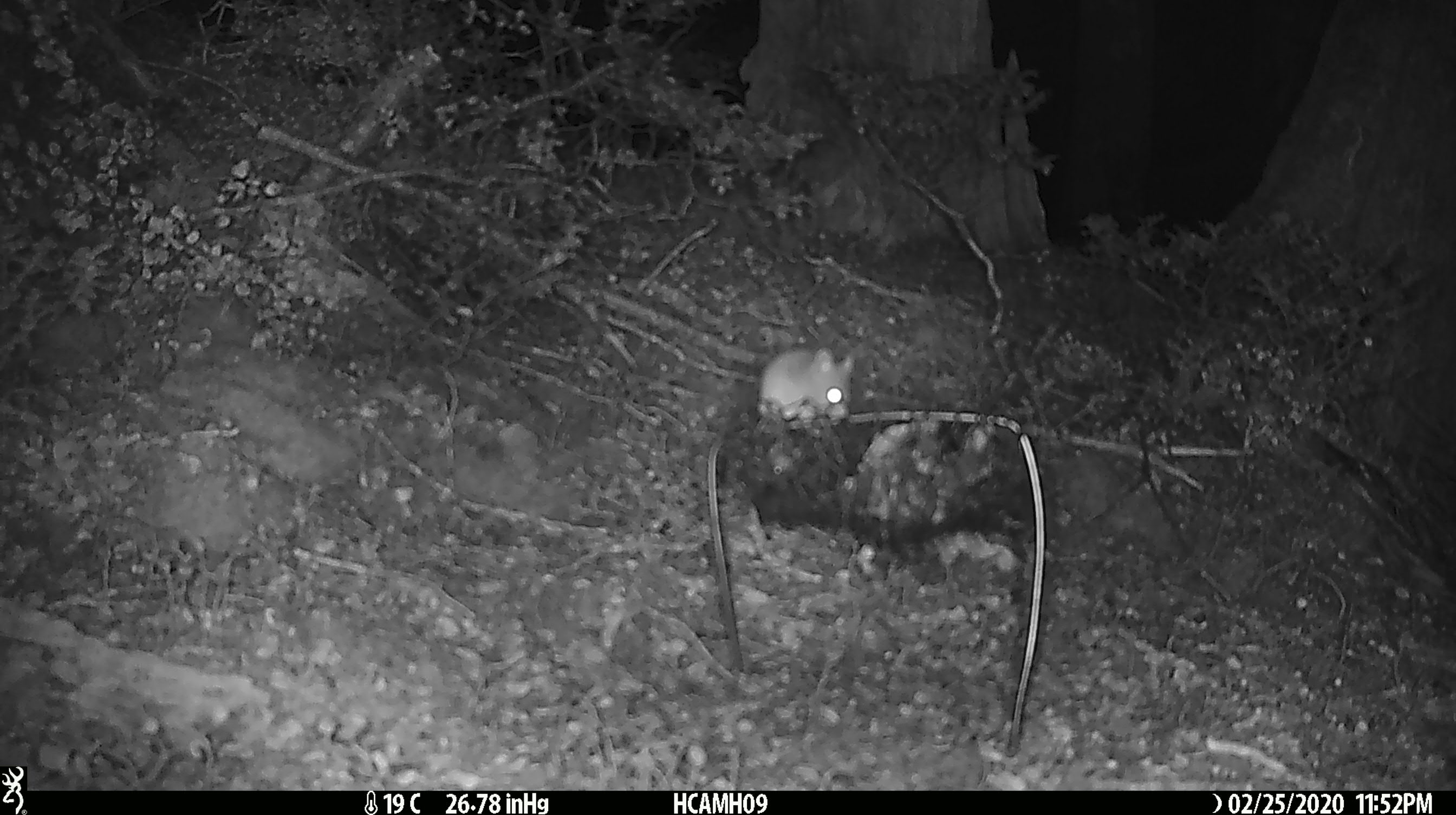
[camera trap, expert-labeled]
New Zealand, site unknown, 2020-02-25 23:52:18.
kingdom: Animalia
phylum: Chordata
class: Mammalia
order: Rodentia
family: Muridae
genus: Mus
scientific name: Mus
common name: mouse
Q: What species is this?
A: Mouse (Mus).